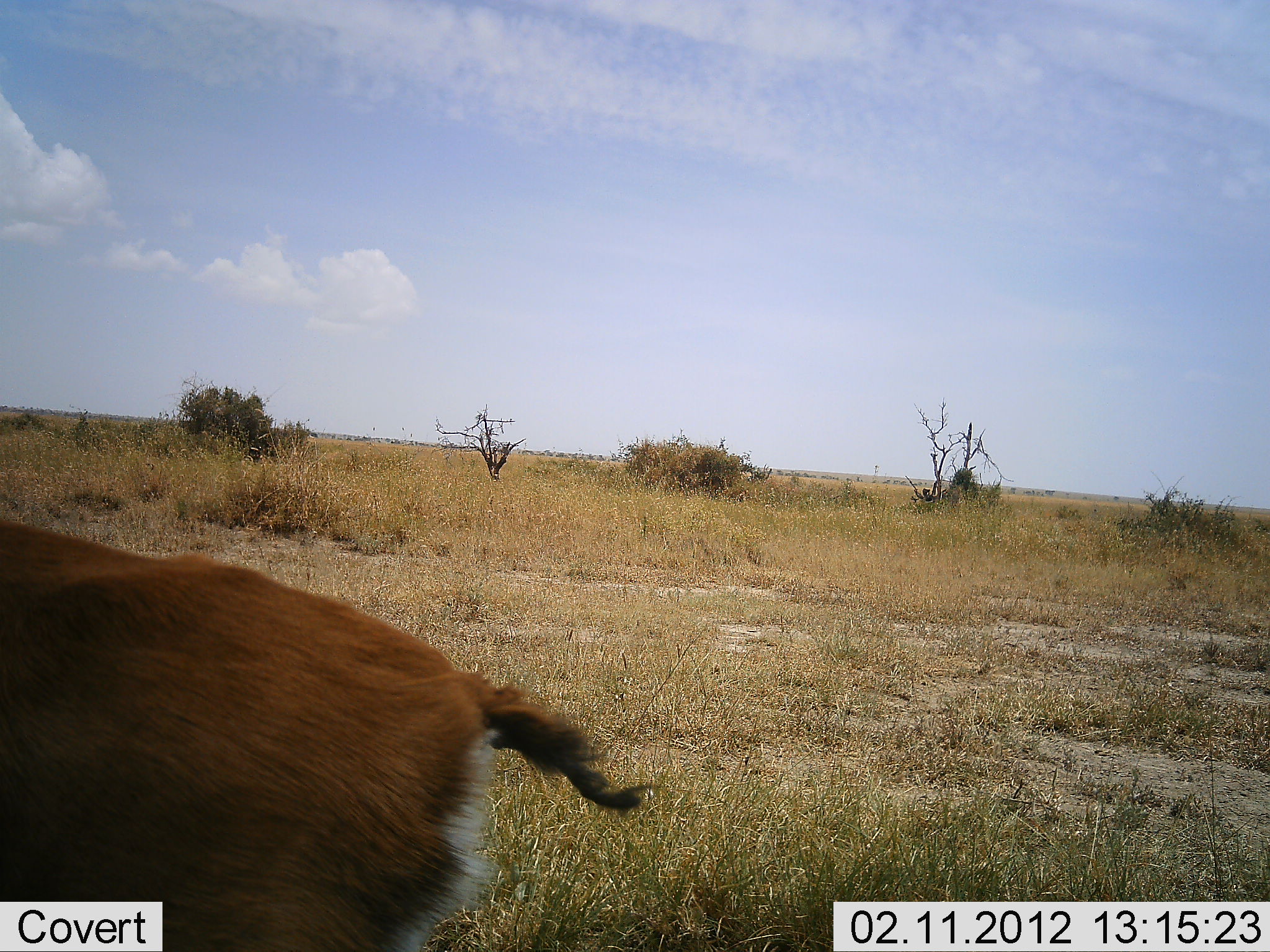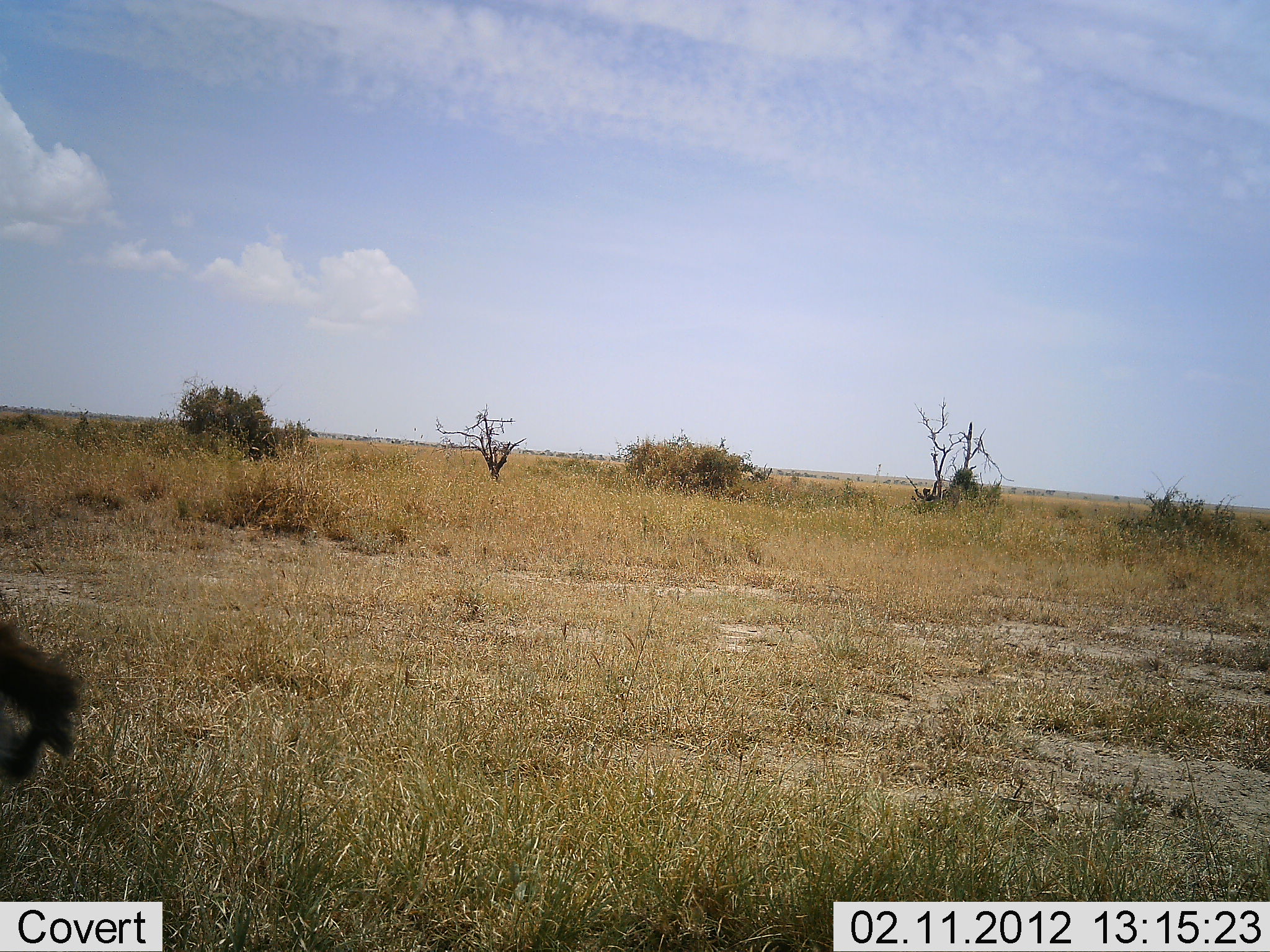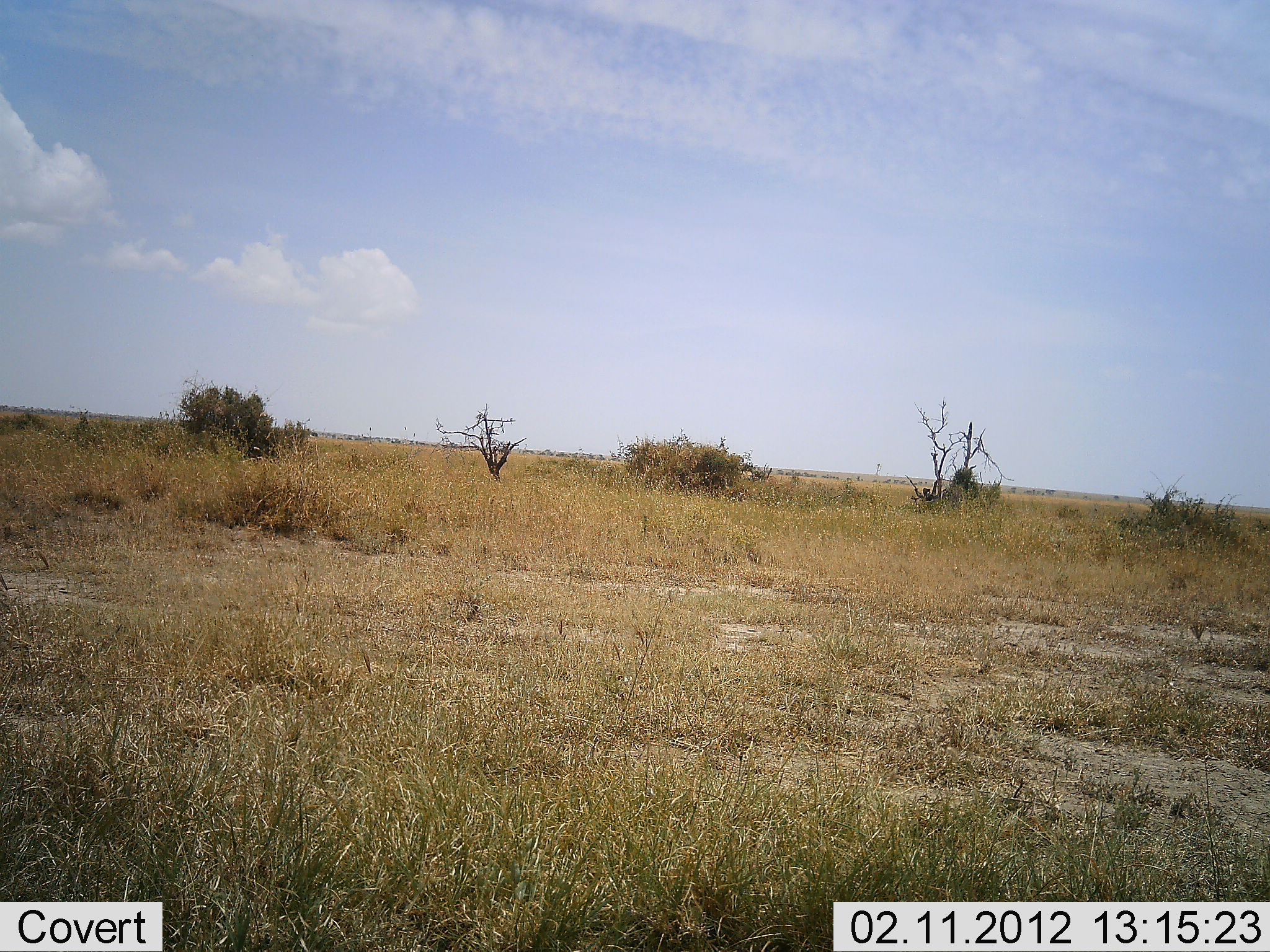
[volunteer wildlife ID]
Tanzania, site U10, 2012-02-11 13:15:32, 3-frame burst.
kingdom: Animalia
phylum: Chordata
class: Mammalia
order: Artiodactyla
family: Bovidae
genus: Eudorcas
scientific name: Eudorcas thomsonii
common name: thomson's gazelle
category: gazellethomsons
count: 1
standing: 0%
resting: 0%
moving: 100%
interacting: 0%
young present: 0%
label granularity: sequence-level